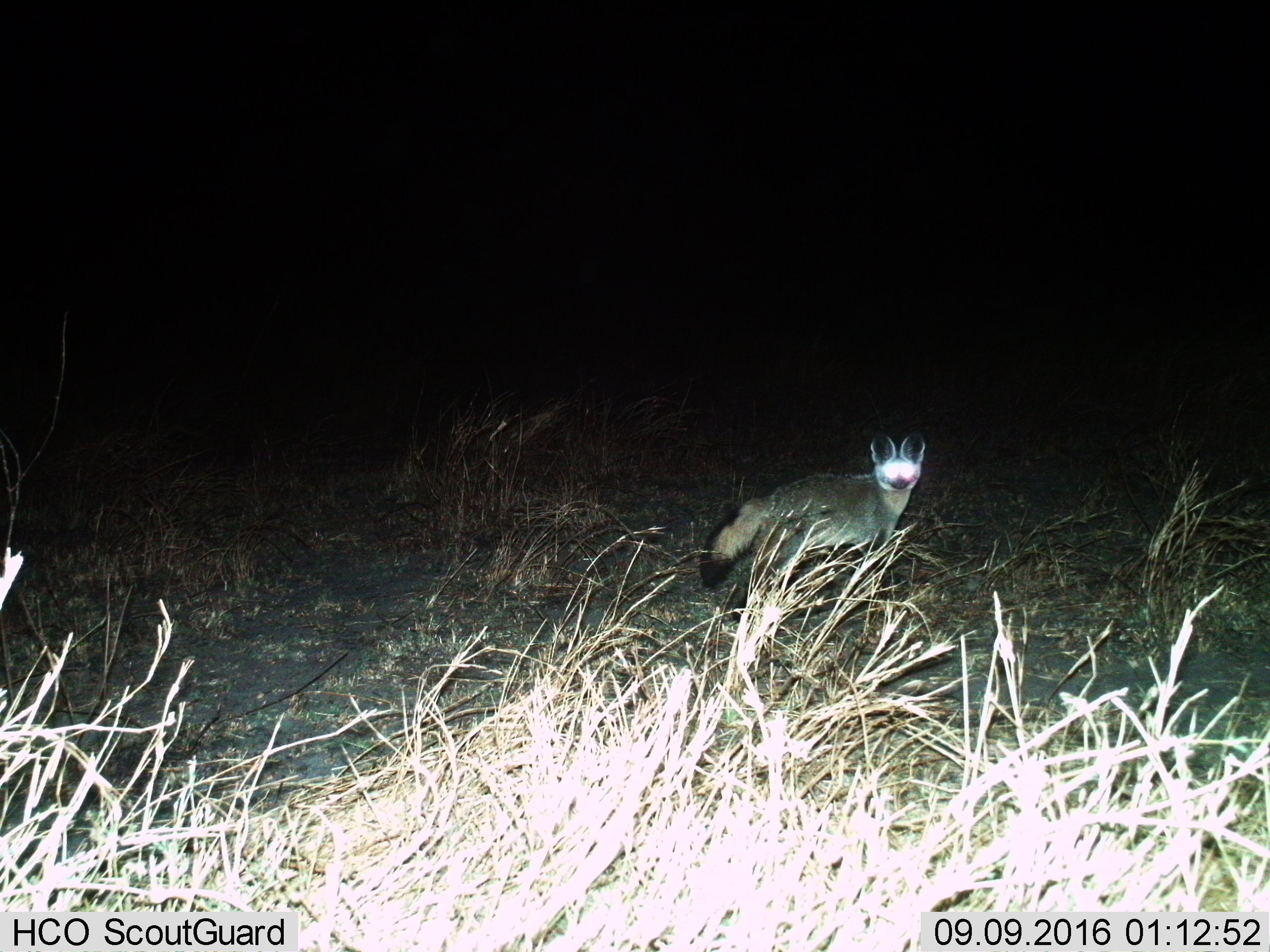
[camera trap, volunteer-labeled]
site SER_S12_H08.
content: unidentified animal